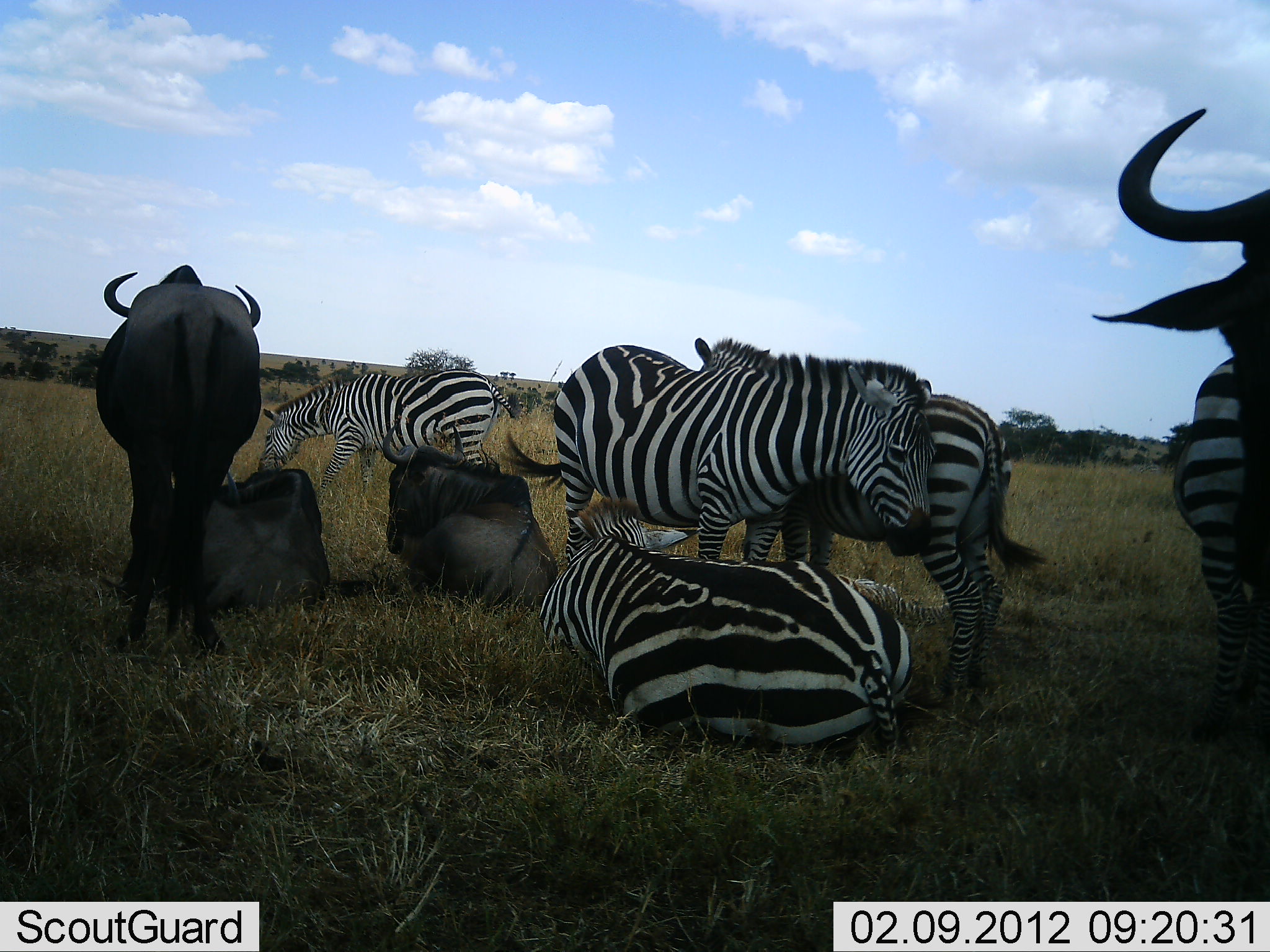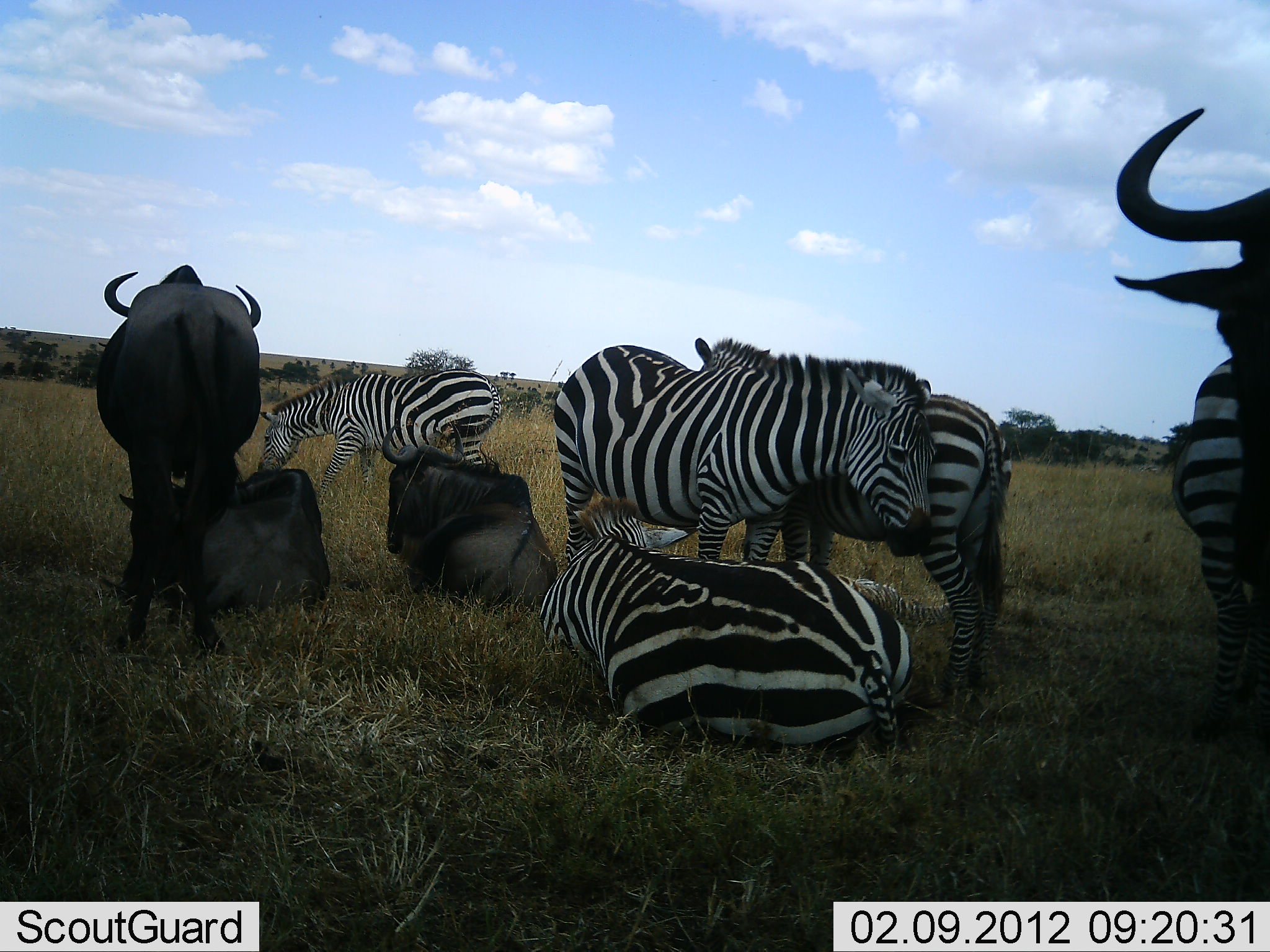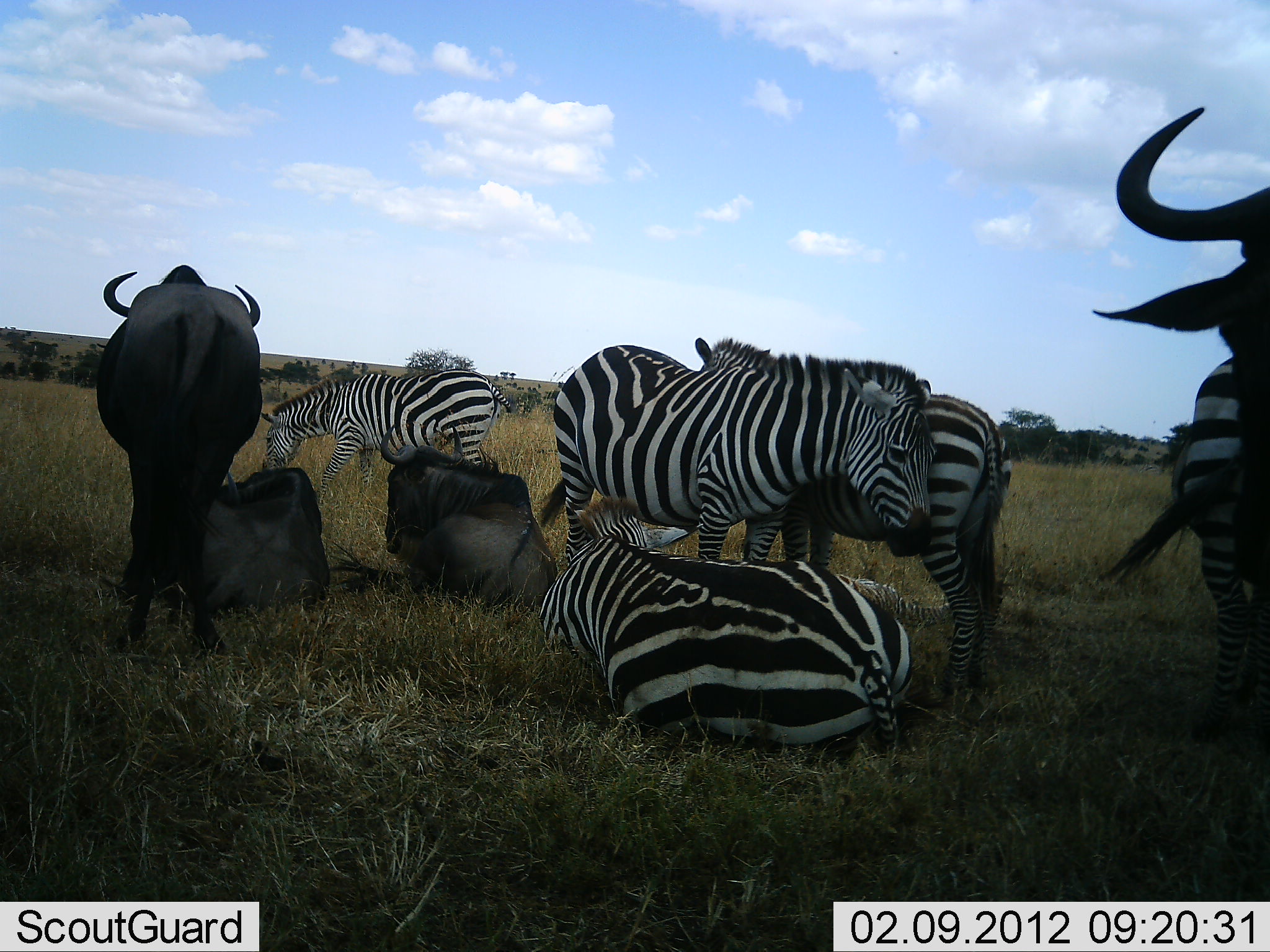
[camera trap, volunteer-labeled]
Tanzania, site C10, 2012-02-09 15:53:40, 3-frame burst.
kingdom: Animalia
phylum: Chordata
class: Mammalia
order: Artiodactyla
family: Bovidae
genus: Connochaetes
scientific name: Connochaetes taurinus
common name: blue wildebeest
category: wildebeest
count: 4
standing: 94%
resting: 94%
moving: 6%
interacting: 0%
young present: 0%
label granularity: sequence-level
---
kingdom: Animalia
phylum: Chordata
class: Mammalia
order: Perissodactyla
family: Equidae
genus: Equus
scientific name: Equus quagga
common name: plains zebra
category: zebra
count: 5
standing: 75%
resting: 90%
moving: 5%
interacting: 30%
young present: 5%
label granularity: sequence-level